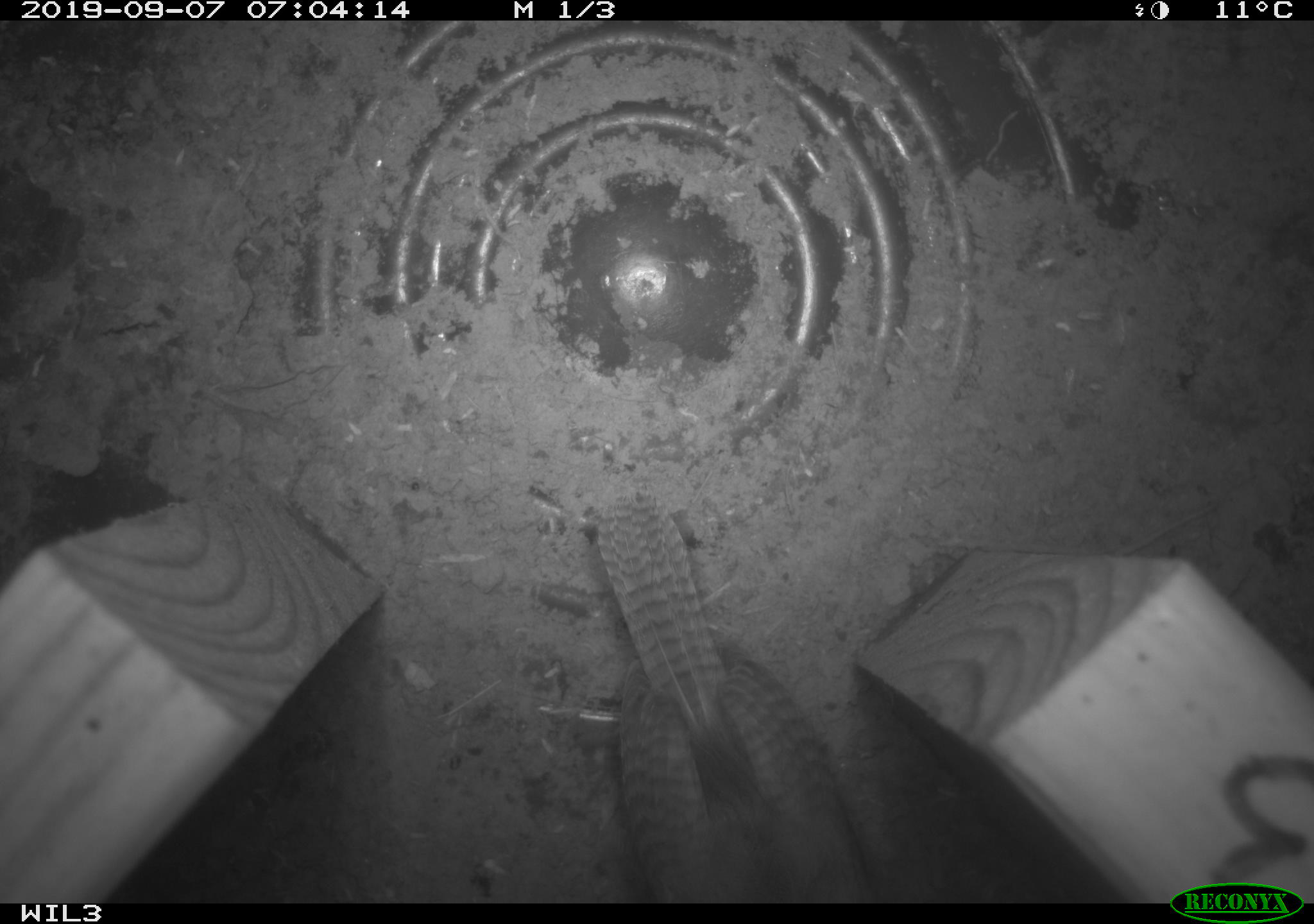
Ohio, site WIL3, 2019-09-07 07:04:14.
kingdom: Animalia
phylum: Chordata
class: Aves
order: Passeriformes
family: Troglodytidae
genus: Troglodytes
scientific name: Troglodytes aedon aedon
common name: northern house wren